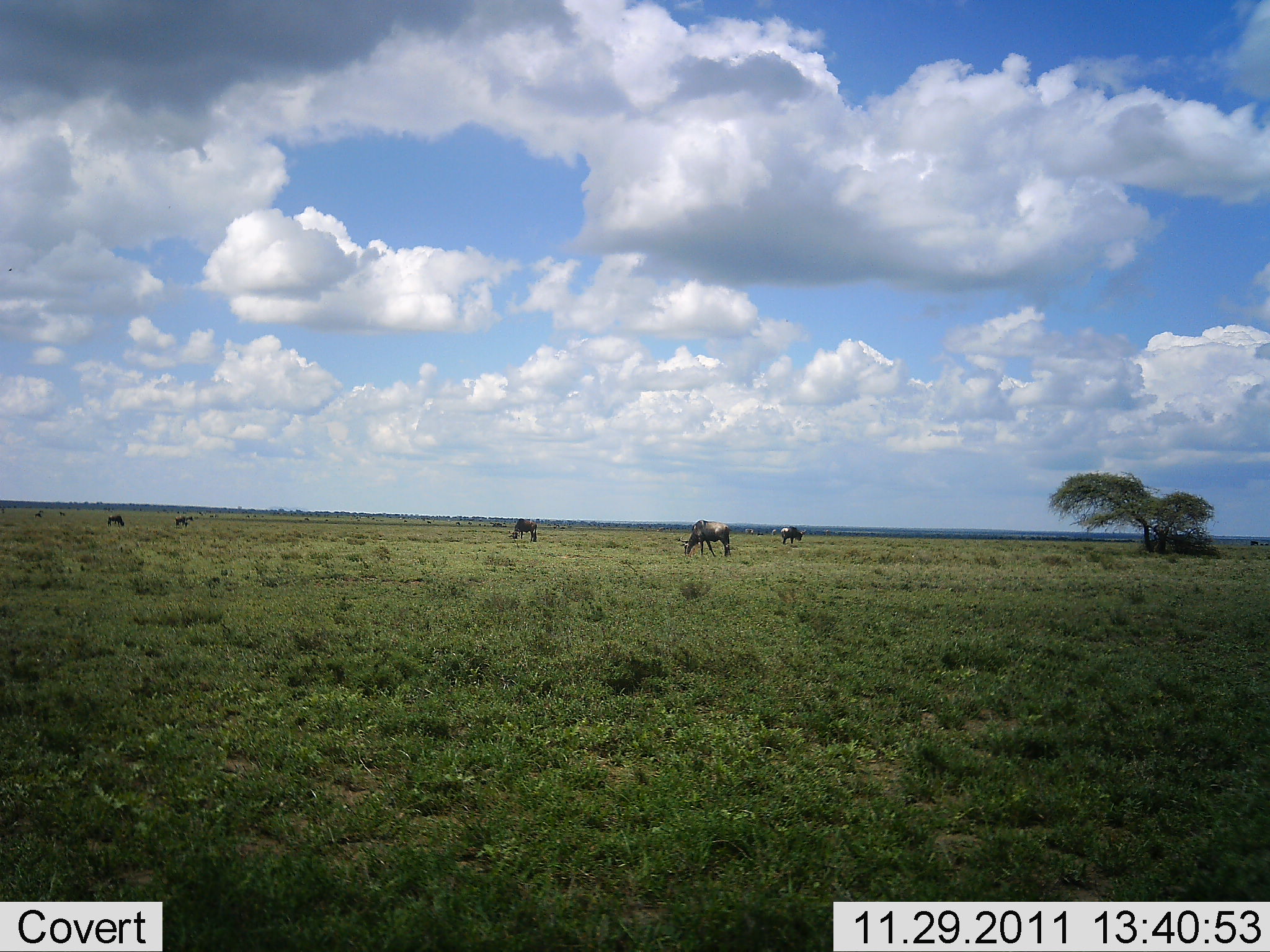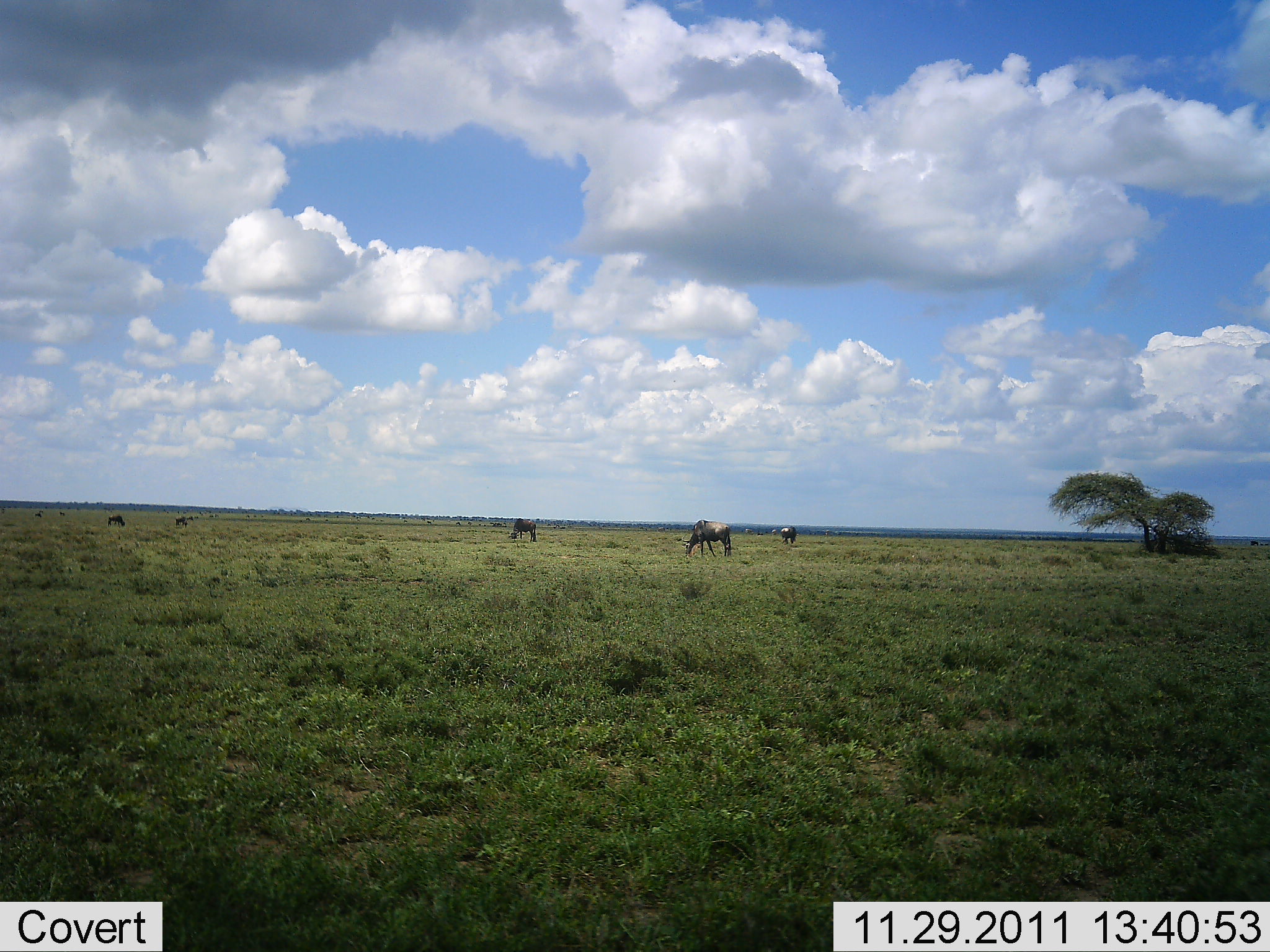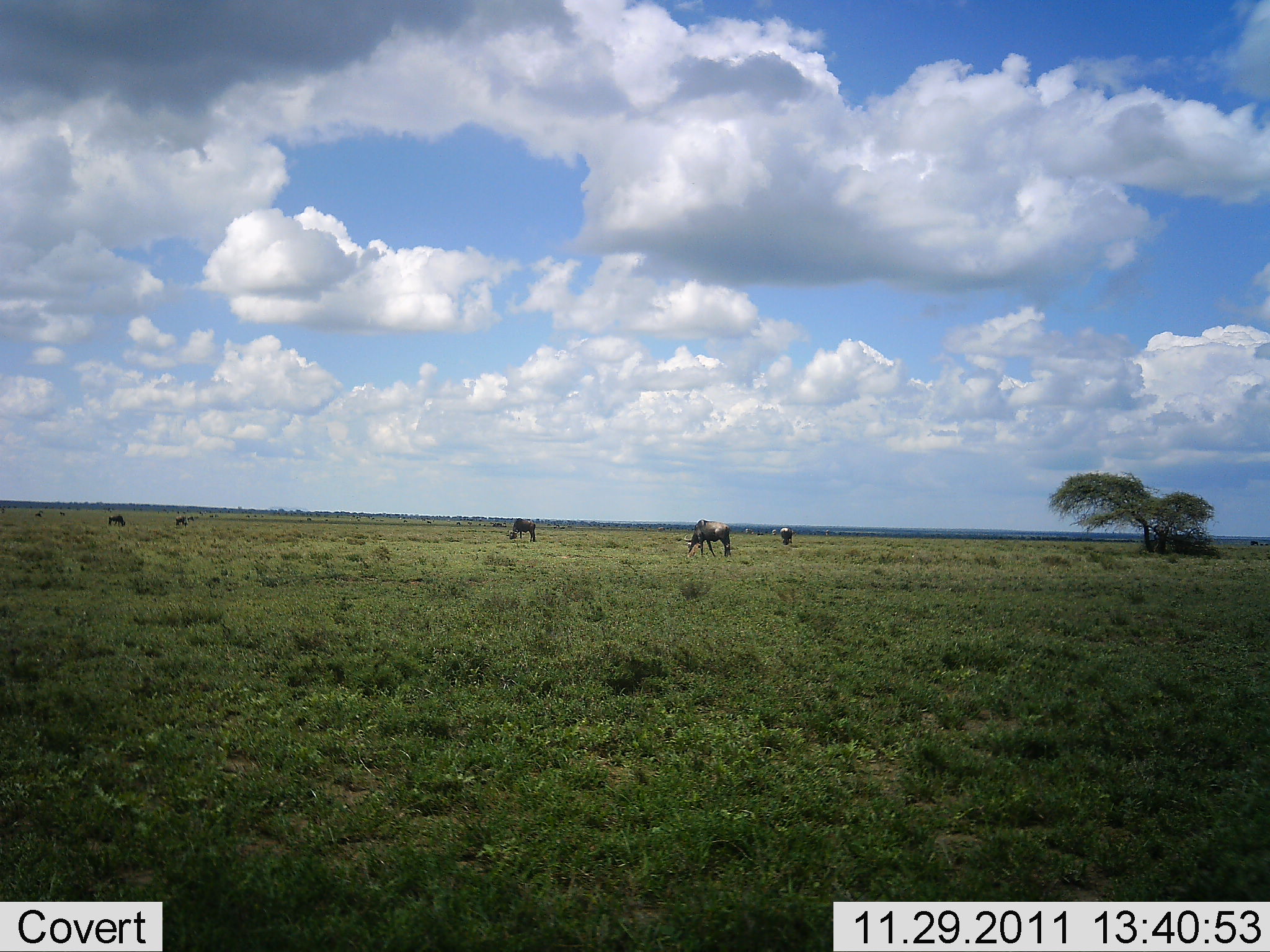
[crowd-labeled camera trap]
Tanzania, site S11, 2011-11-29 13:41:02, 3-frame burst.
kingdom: Animalia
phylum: Chordata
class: Mammalia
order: Artiodactyla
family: Bovidae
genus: Connochaetes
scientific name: Connochaetes taurinus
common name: blue wildebeest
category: wildebeest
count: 5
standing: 45%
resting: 0%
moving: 0%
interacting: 0%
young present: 0%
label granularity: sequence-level